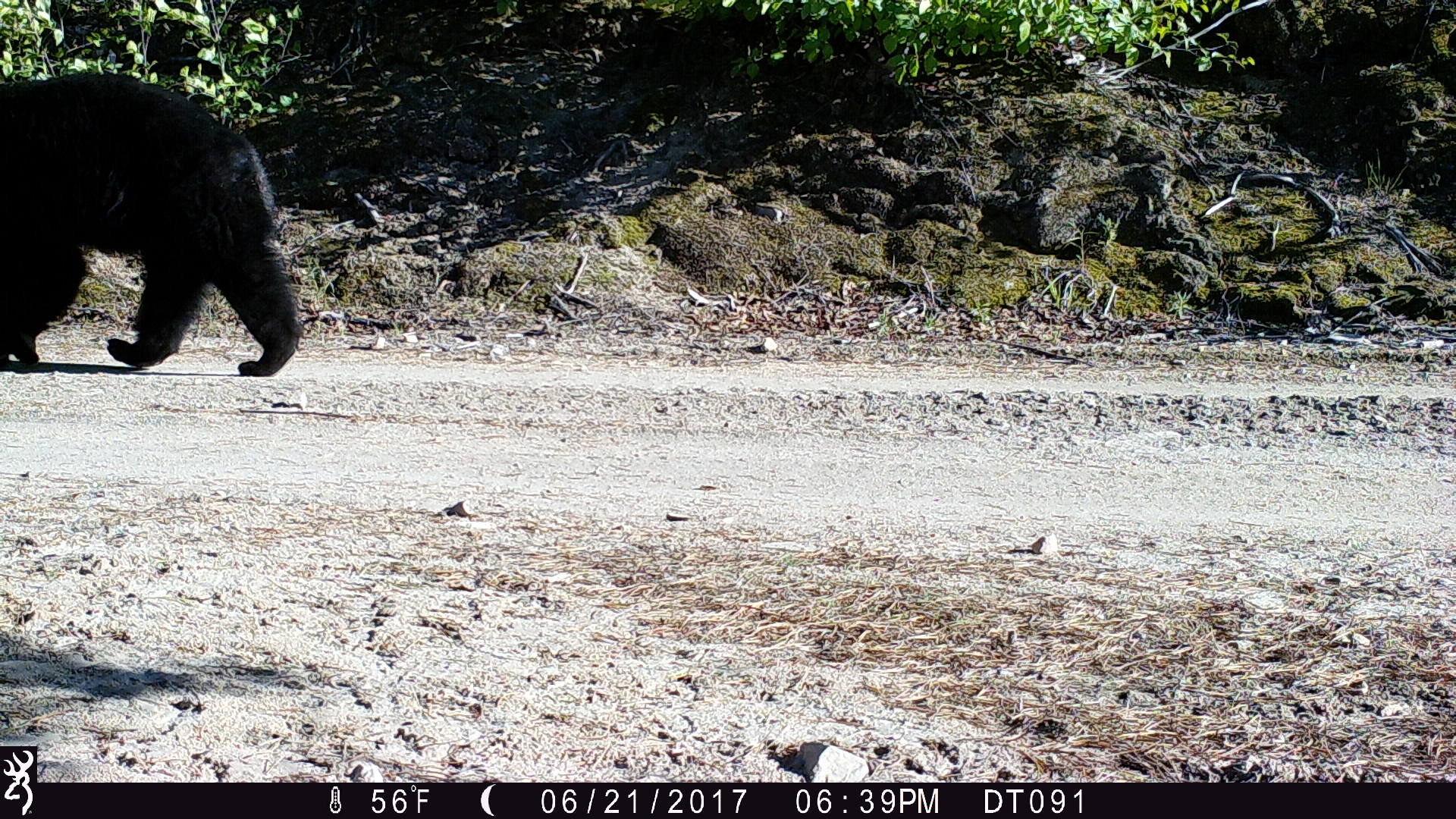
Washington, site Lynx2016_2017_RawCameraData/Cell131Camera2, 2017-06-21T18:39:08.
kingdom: Animalia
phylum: Chordata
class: Mammalia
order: Carnivora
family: Ursidae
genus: Ursus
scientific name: Ursus americanus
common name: american black bear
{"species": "Ursus americanus (american black bear)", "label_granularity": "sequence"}